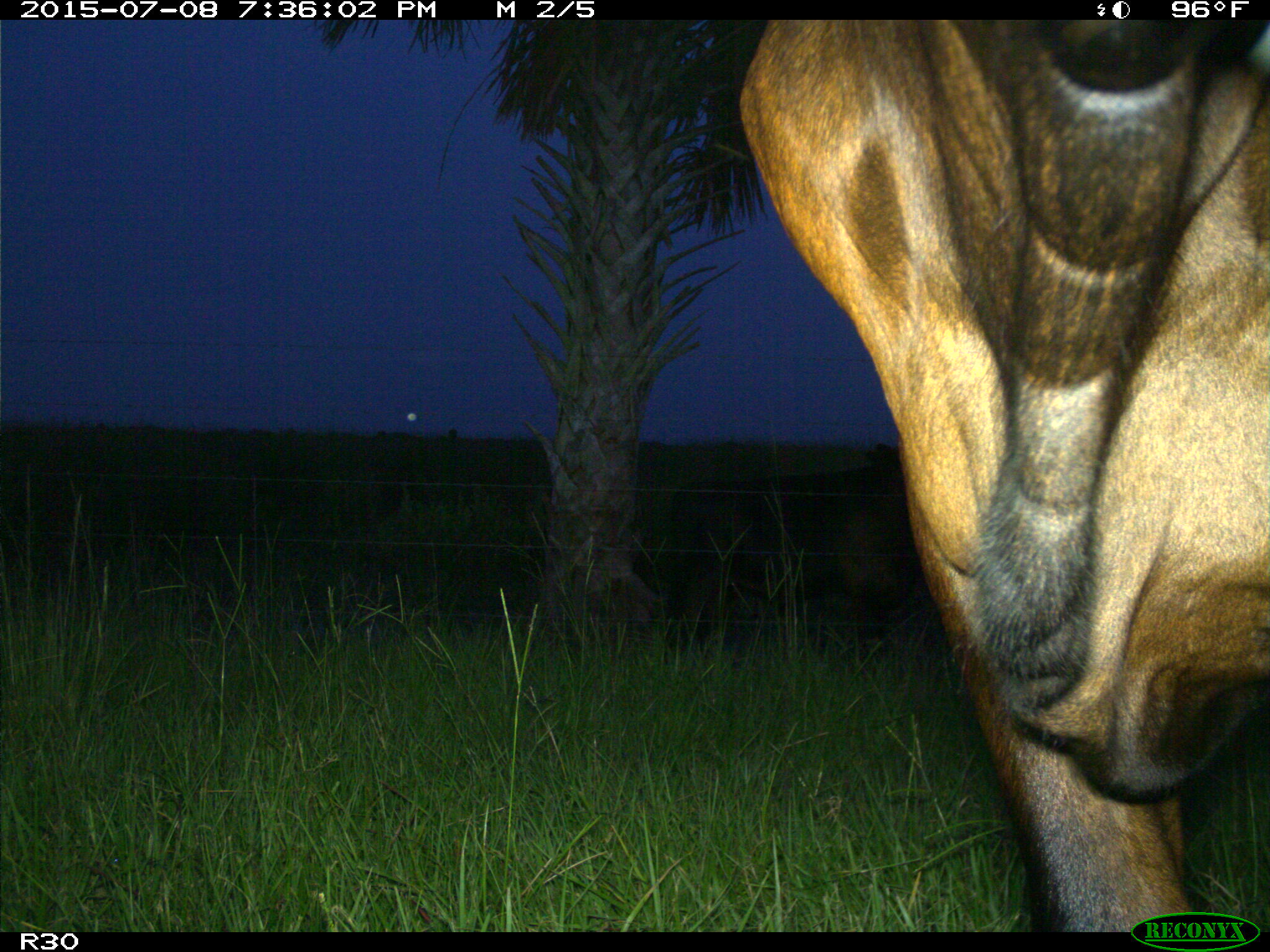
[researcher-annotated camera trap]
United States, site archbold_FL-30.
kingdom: Animalia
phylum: Chordata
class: Mammalia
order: Artiodactyla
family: Bovidae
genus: Bos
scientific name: Bos taurus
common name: domestic cow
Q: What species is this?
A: Bos taurus (domestic cow).